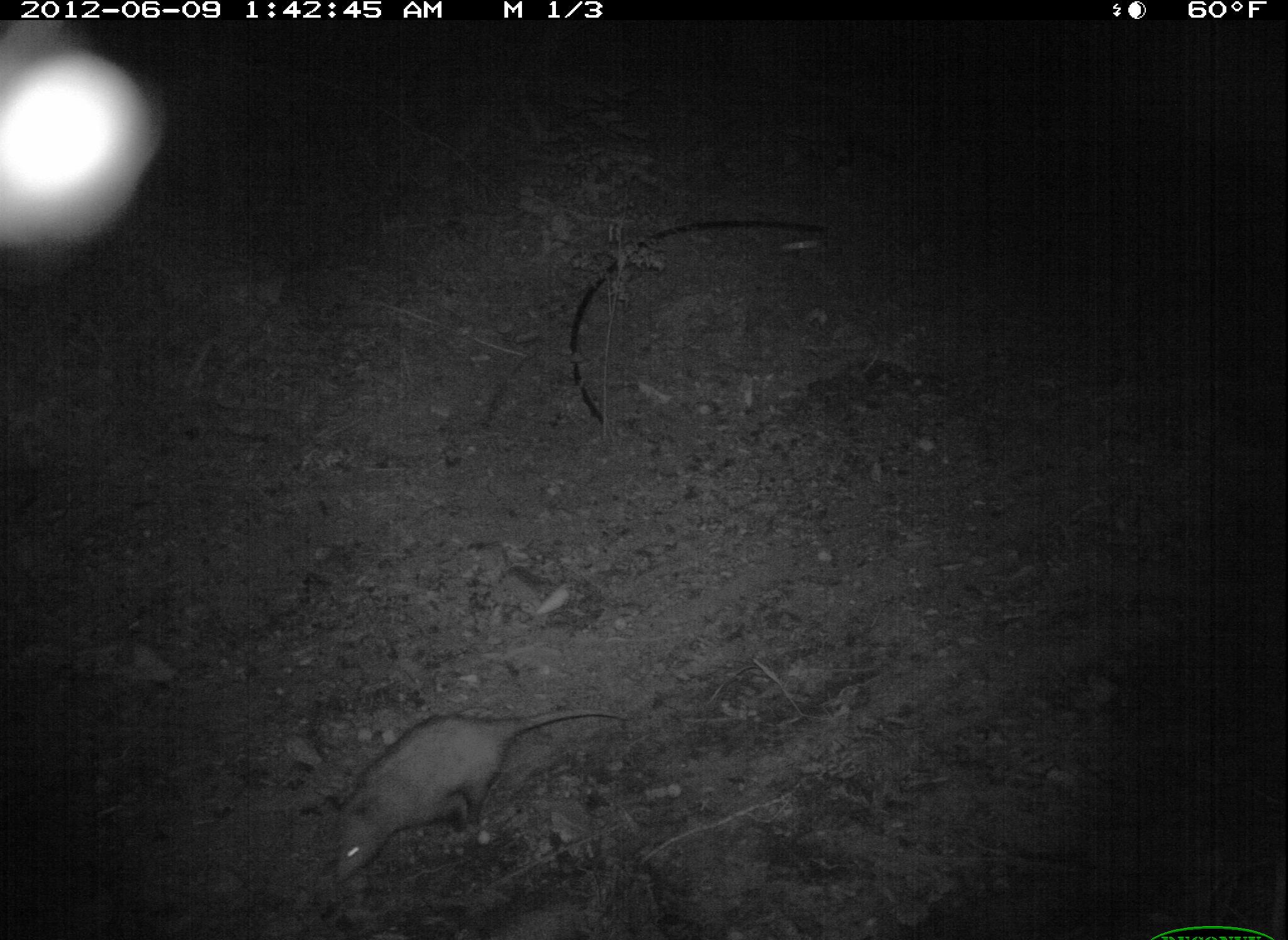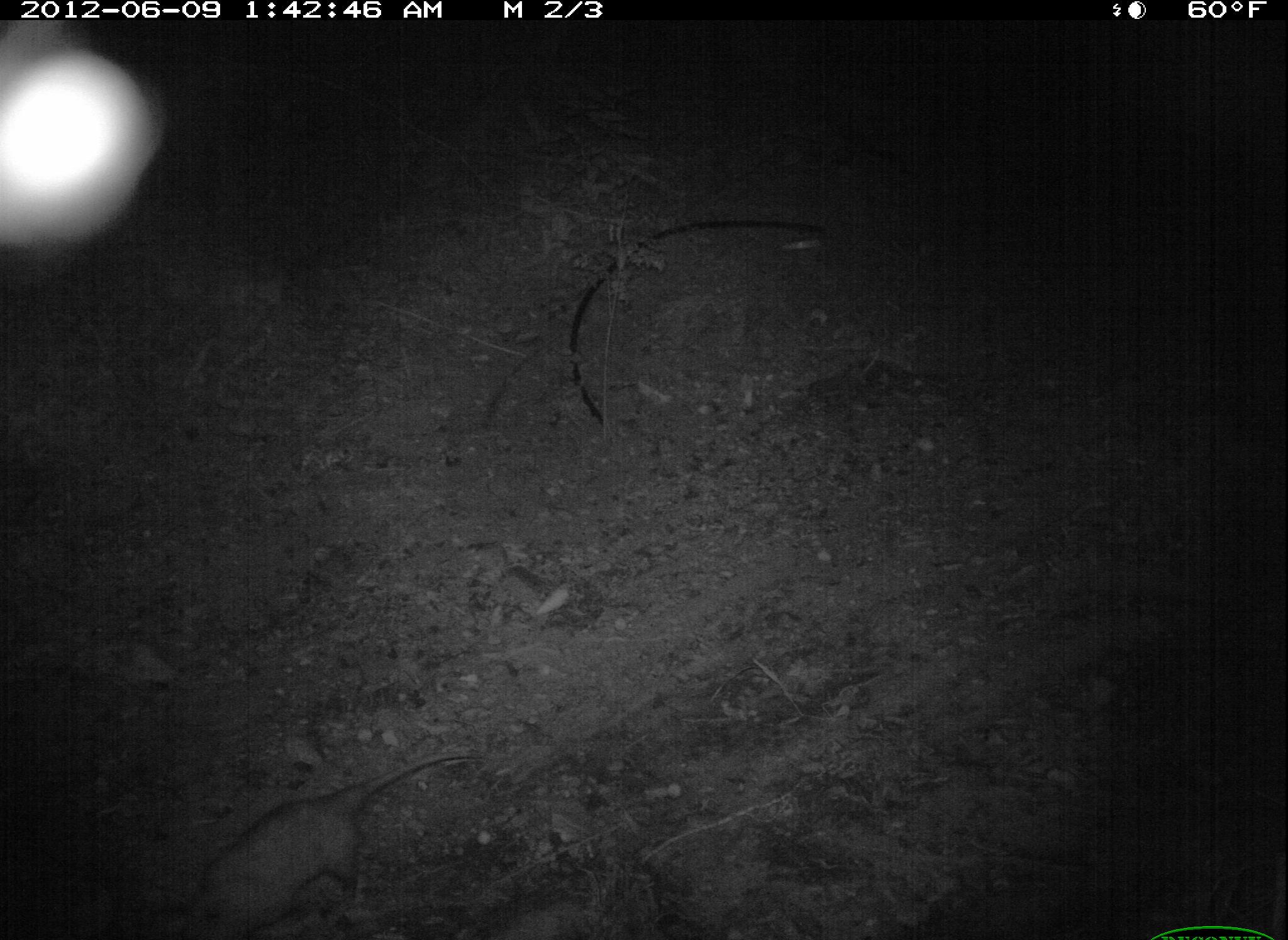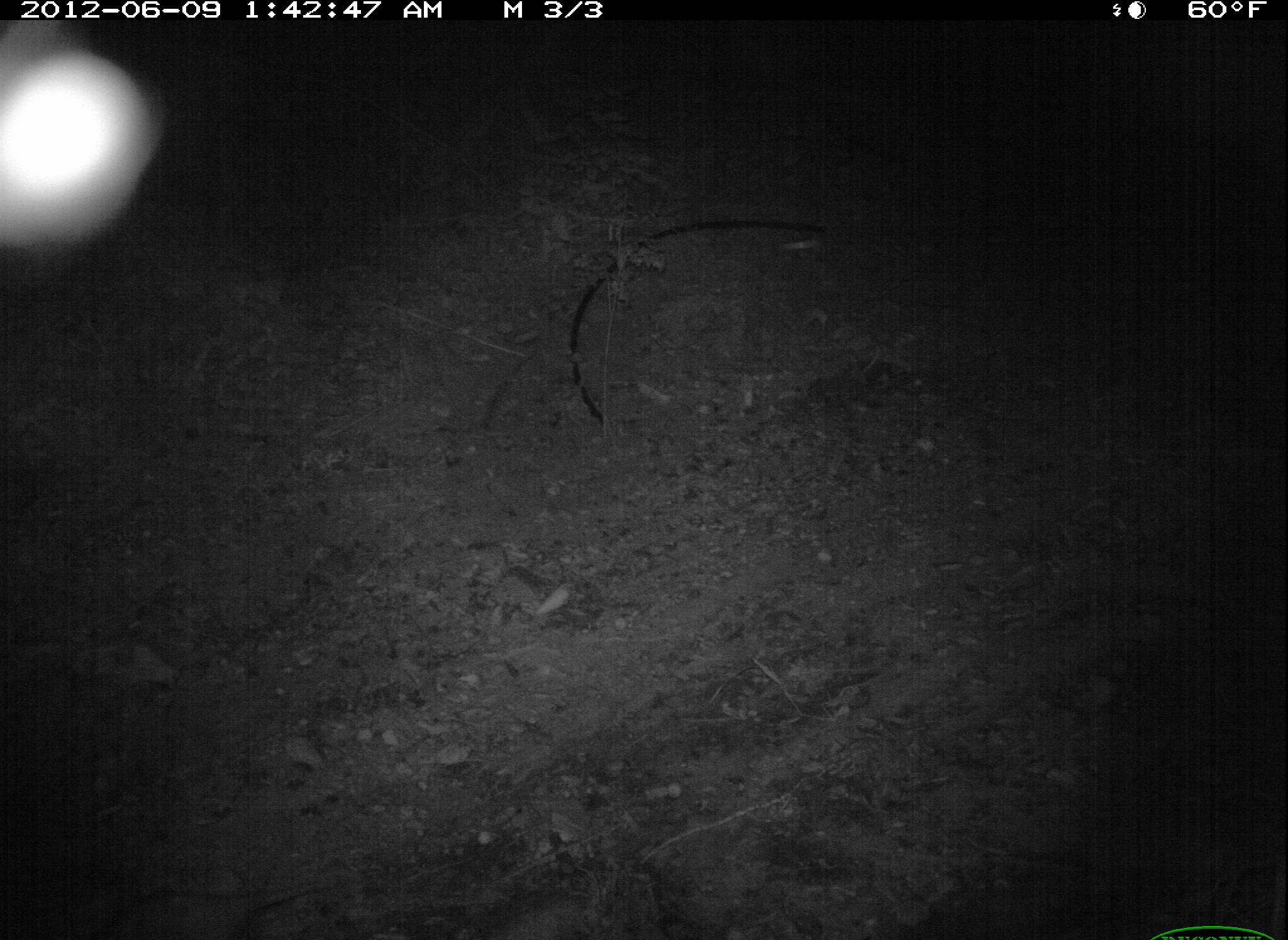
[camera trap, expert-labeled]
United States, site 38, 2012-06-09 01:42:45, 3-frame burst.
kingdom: Animalia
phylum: Chordata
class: Mammalia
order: Didelphimorphia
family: Didelphidae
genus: Didelphis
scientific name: Didelphis virginiana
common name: virginia opossum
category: opossum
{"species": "opossum (virginia opossum) (Didelphis virginiana)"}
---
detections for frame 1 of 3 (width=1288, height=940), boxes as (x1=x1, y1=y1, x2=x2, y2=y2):
opossum: (x1=306, y1=688, x2=636, y2=889)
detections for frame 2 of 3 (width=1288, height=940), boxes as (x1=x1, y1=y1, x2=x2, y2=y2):
opossum: (x1=156, y1=730, x2=491, y2=940)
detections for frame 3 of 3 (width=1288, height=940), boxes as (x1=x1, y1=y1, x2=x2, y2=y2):
opossum: (x1=71, y1=868, x2=340, y2=940)